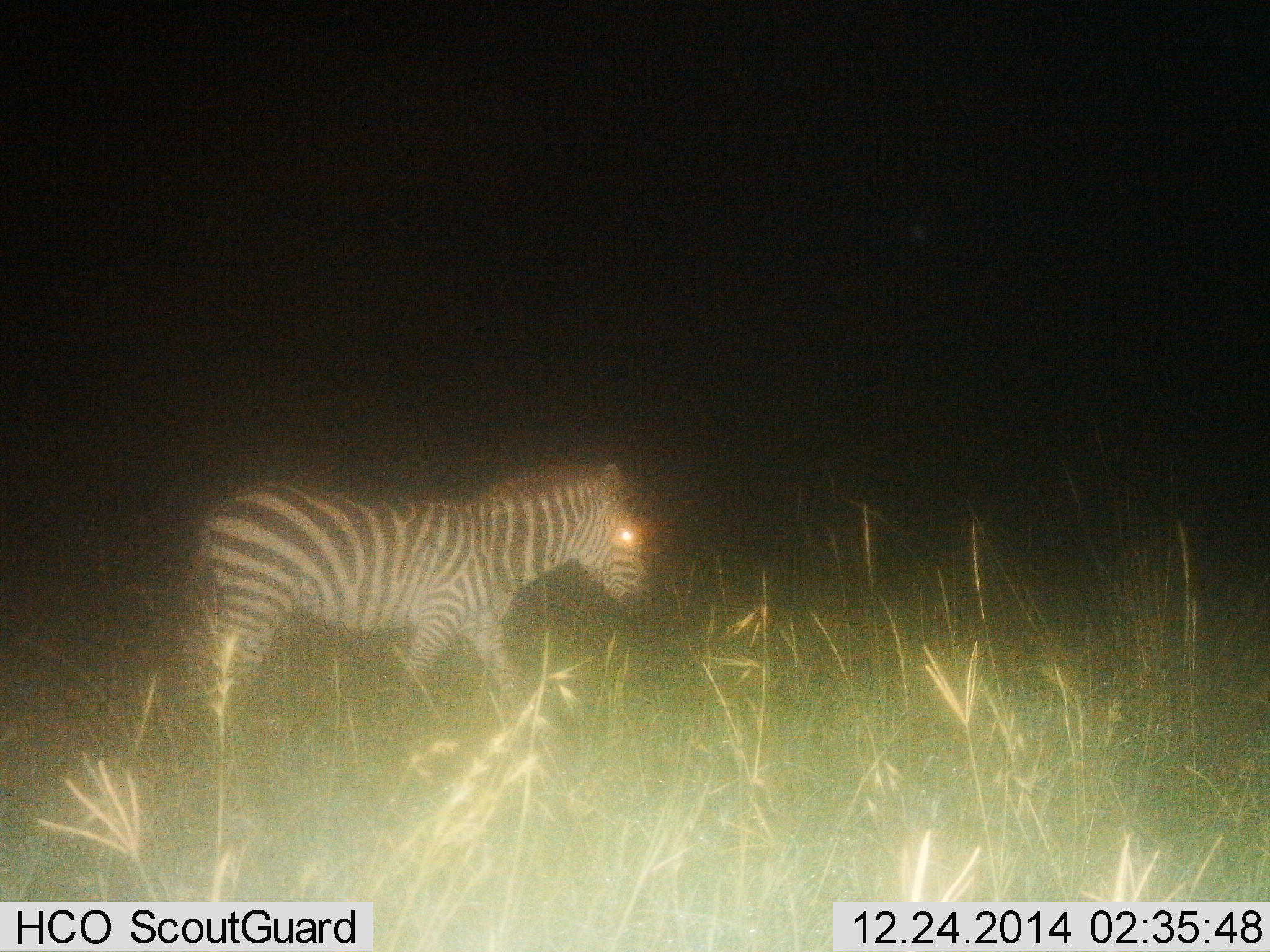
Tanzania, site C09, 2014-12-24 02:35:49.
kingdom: Animalia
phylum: Chordata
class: Mammalia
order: Perissodactyla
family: Equidae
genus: Equus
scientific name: Equus quagga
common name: plains zebra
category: zebra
Zebra (plains zebra) (Equus quagga), count 1. Behavior (volunteer vote fractions): standing 30%, resting 0%, moving 70%, interacting 0%. Young present (vote fraction): 0%. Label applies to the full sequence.